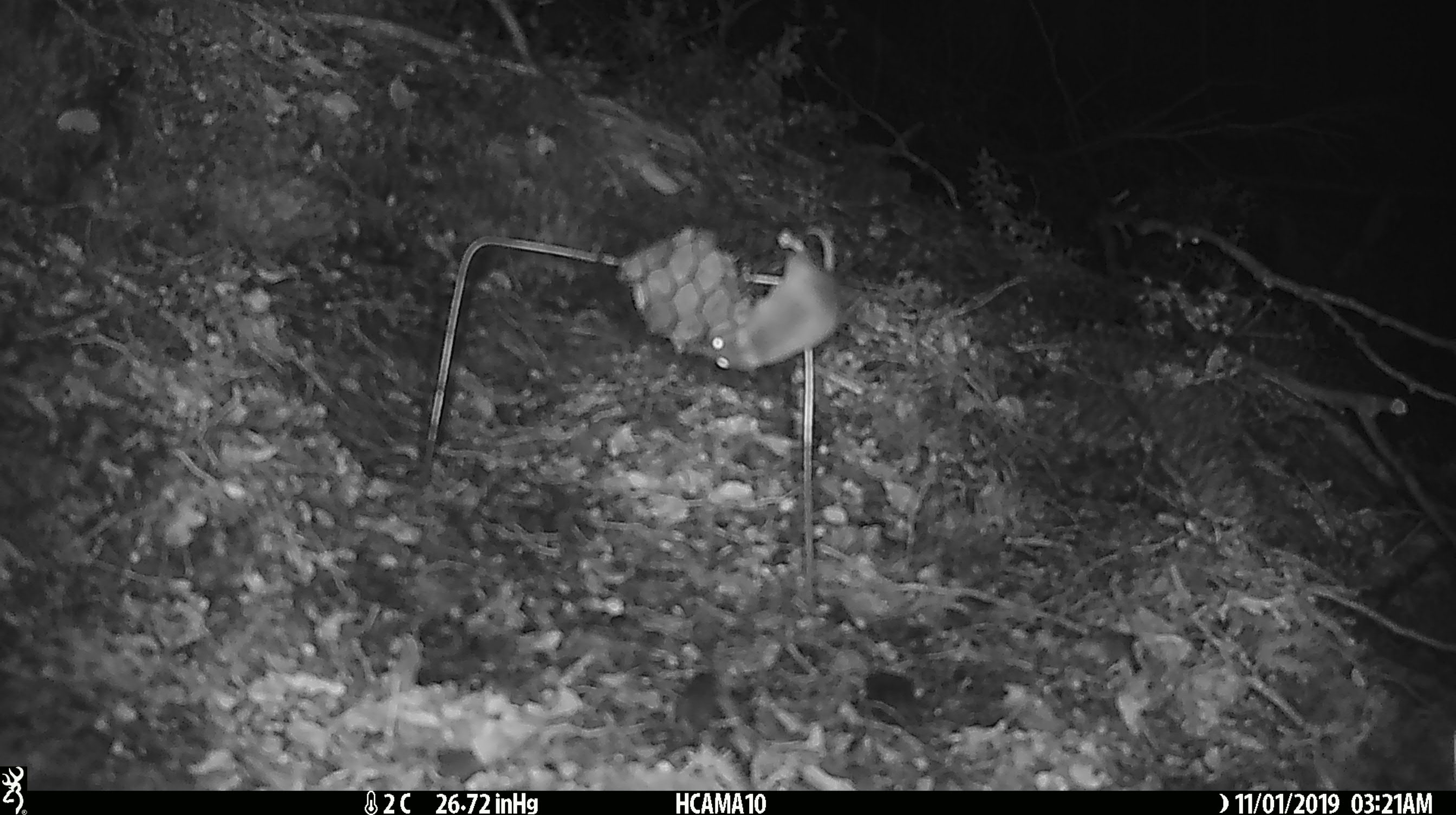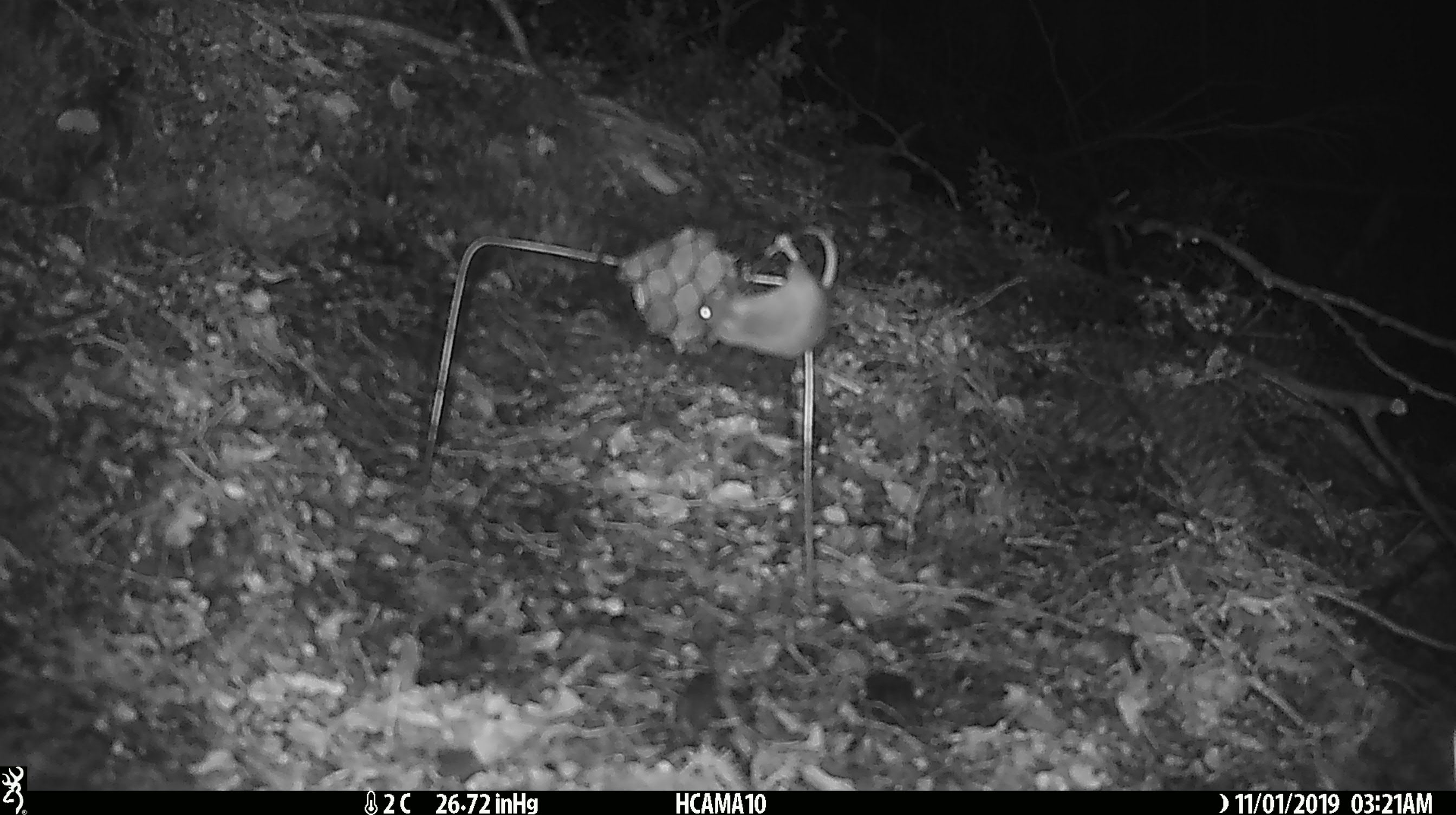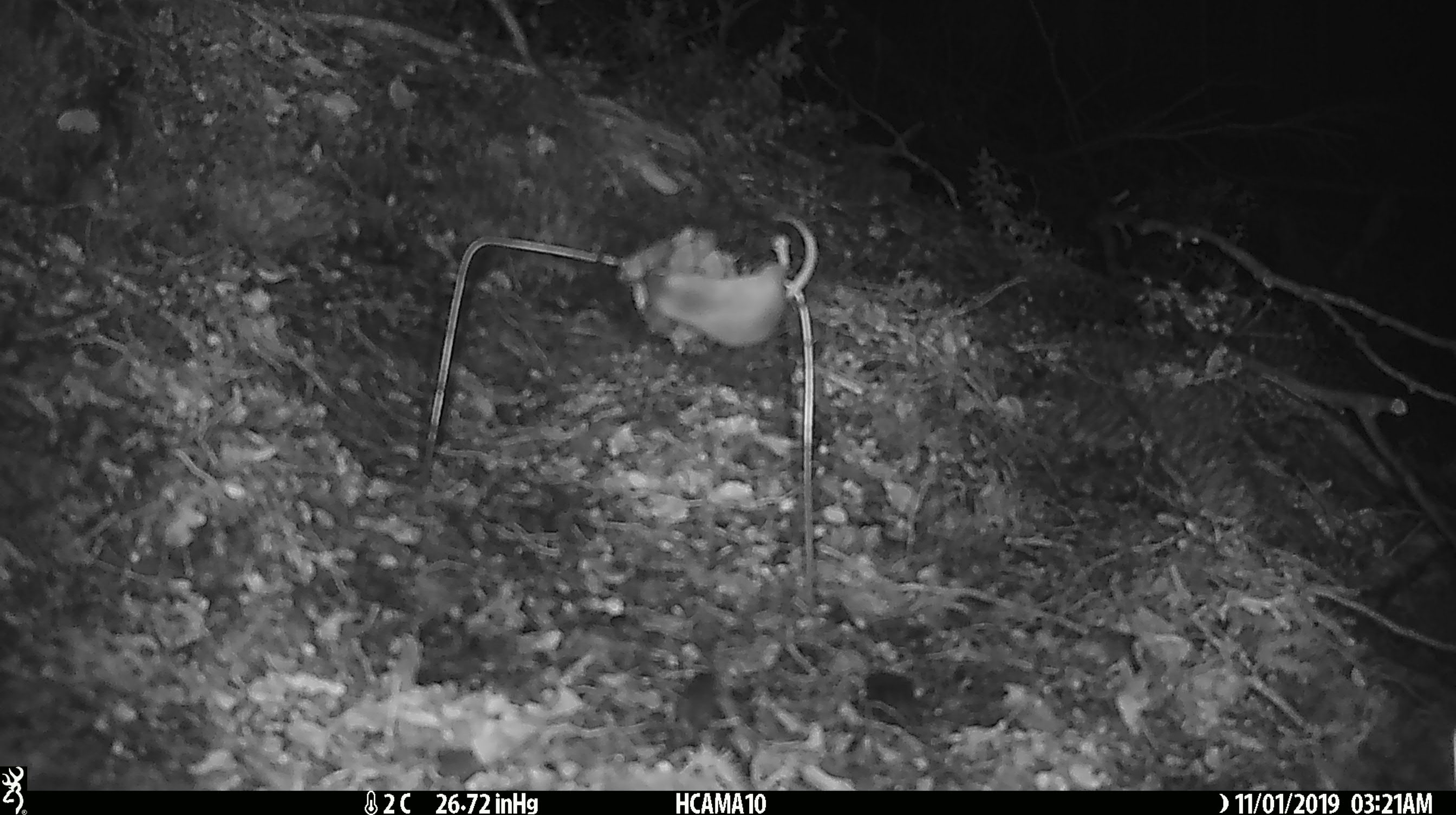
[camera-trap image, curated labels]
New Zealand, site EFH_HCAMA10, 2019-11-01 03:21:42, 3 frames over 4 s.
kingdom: Animalia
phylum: Chordata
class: Mammalia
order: Rodentia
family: Muridae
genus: Mus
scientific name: Mus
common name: mouse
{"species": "mouse (Mus)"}